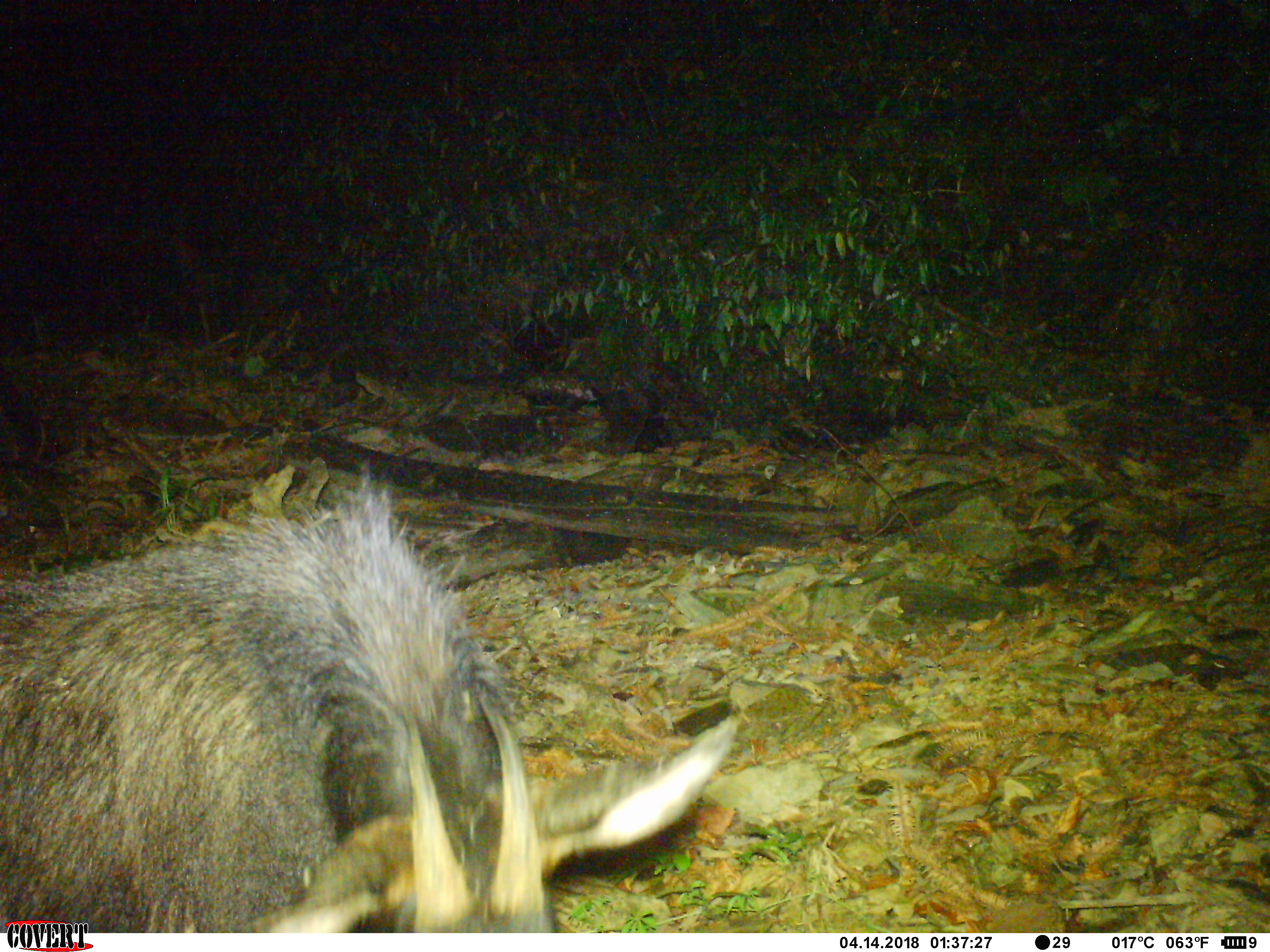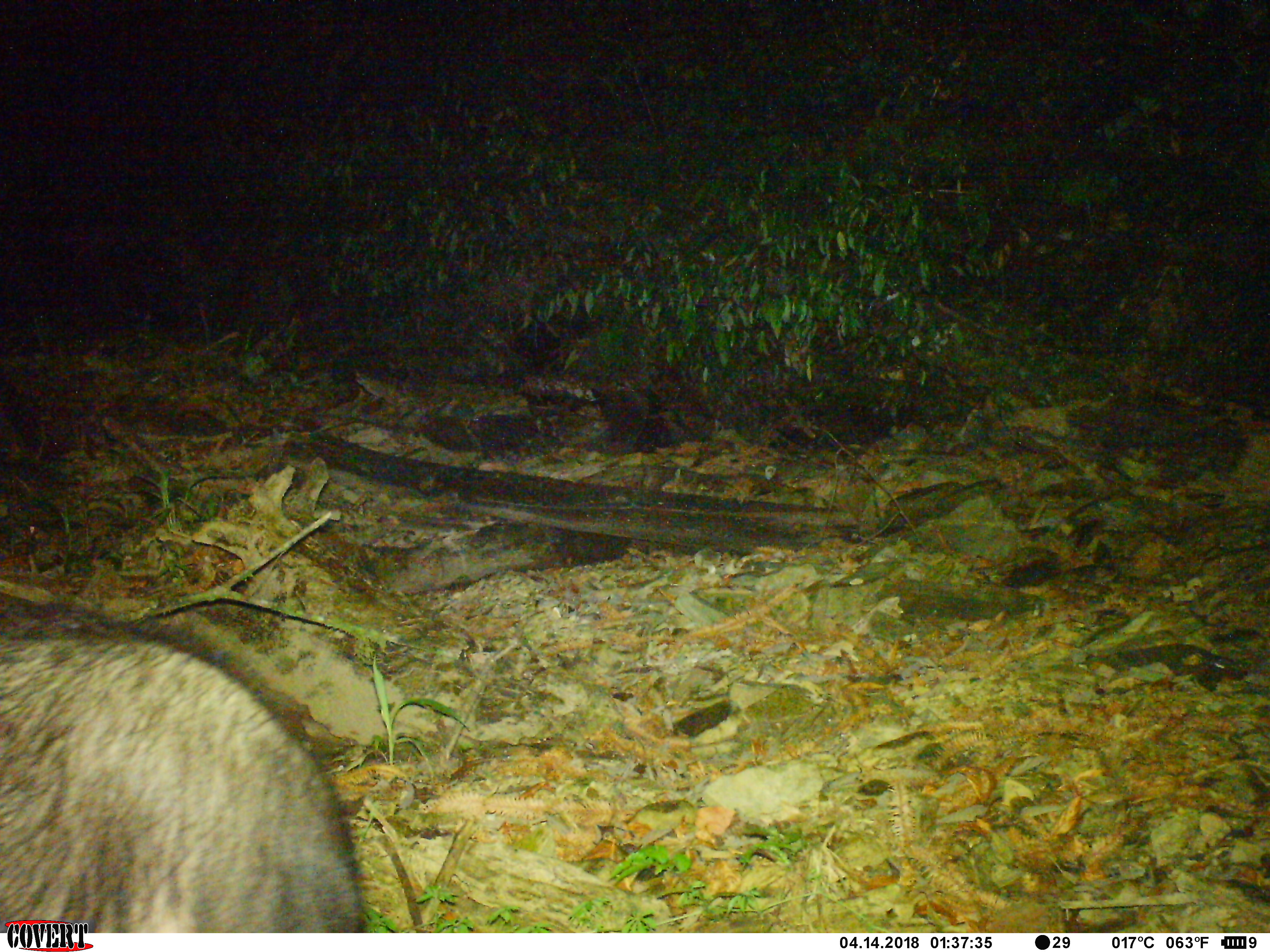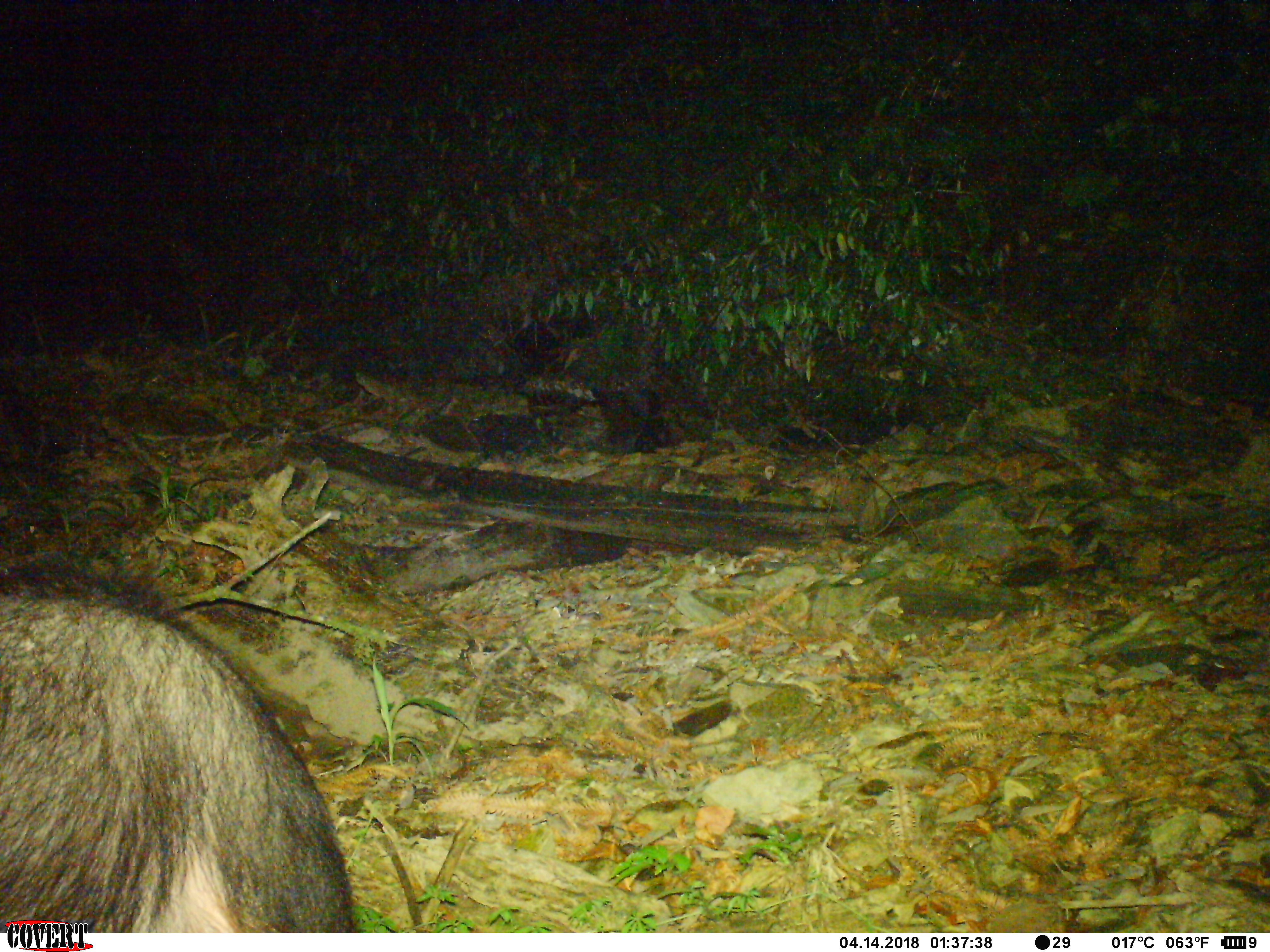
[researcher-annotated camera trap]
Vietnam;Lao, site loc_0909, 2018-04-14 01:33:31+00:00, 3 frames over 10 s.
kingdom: Animalia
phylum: Chordata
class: Mammalia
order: Artiodactyla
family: Bovidae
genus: Capricornis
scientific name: Capricornis sumatraensis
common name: chinese serow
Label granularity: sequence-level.